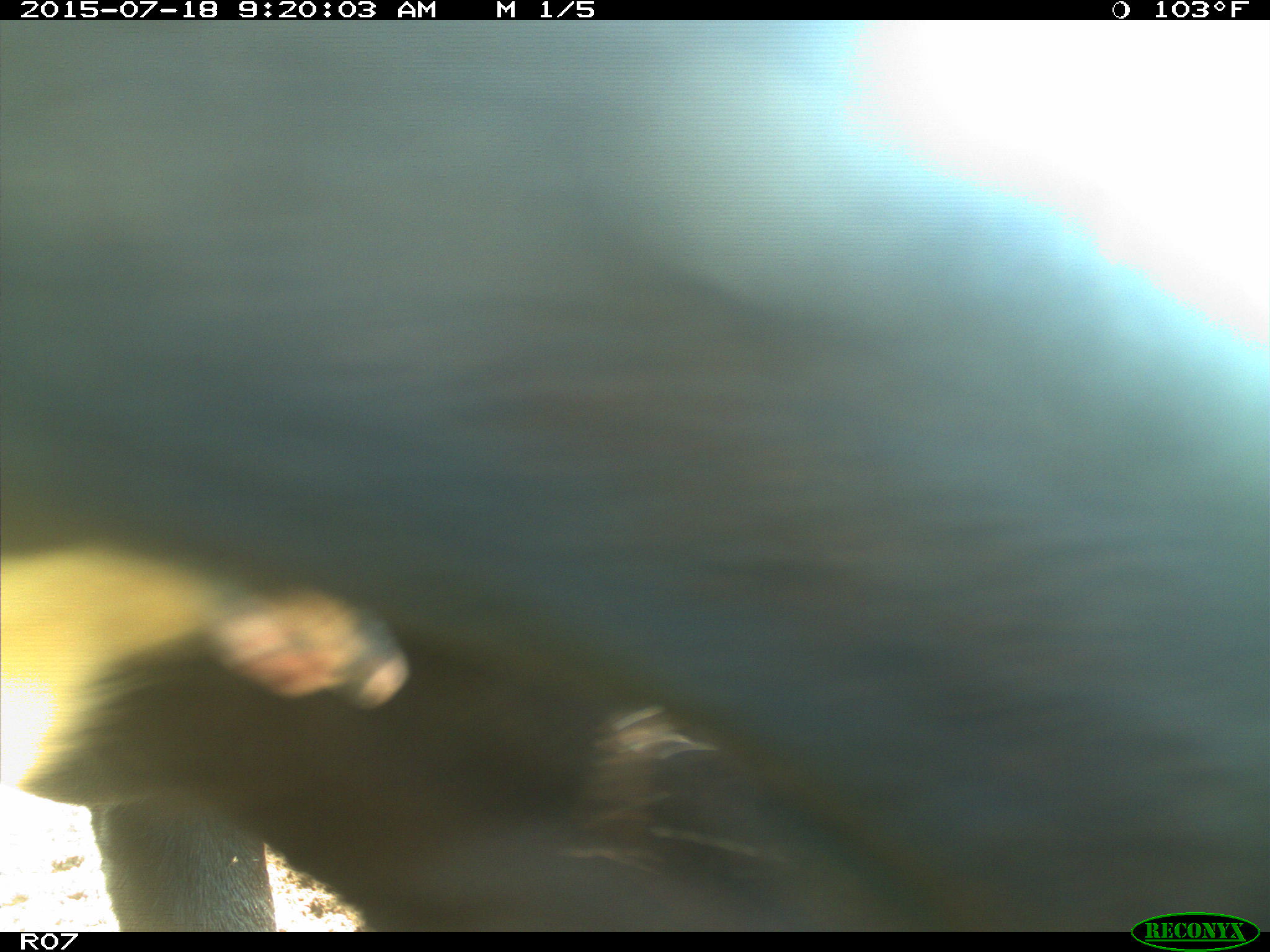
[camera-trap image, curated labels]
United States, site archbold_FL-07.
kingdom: Animalia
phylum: Chordata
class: Mammalia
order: Artiodactyla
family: Bovidae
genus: Bos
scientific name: Bos taurus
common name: domestic cow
Bos taurus (domestic cow).